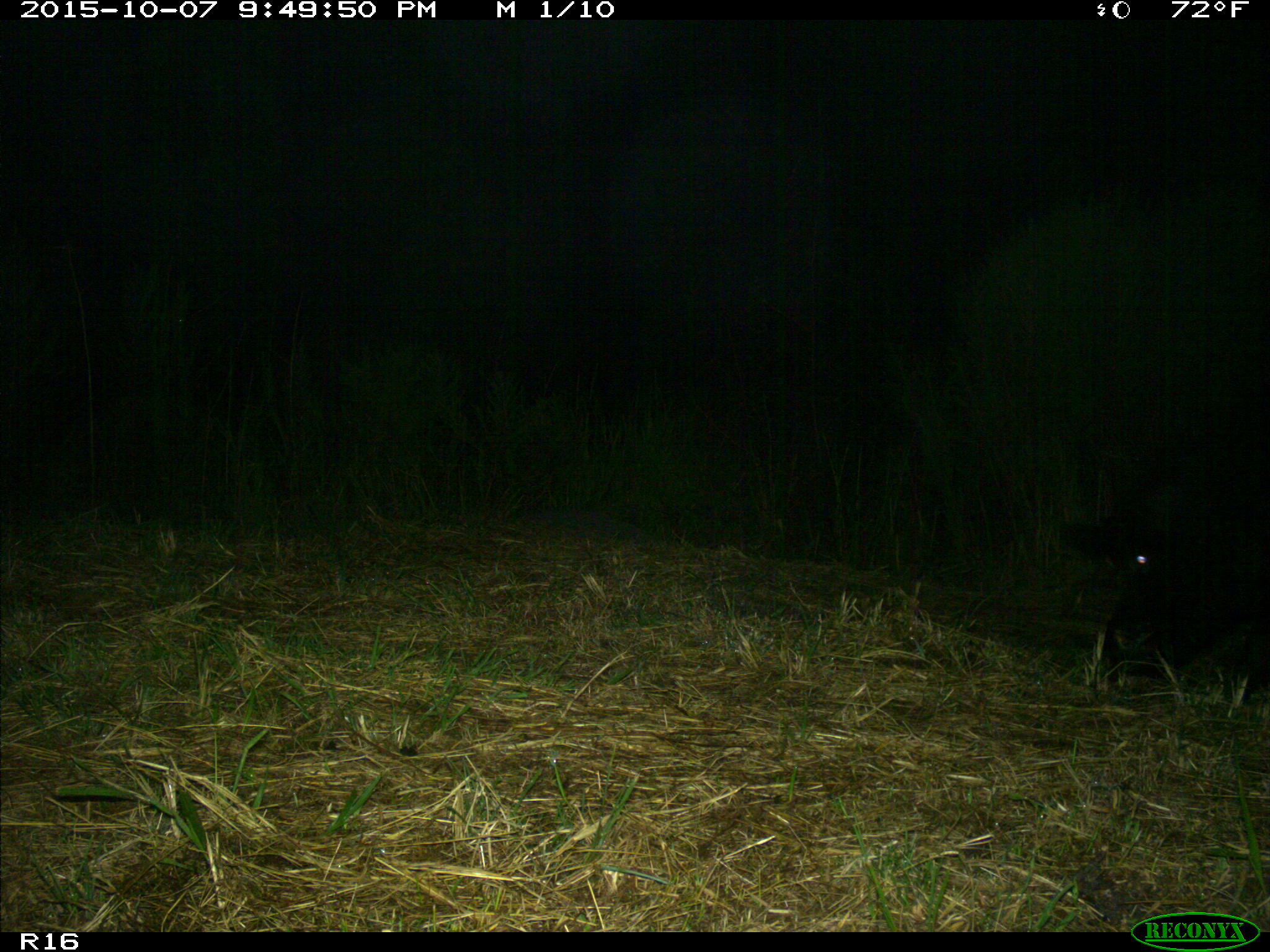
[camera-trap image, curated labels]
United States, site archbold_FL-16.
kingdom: Animalia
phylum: Chordata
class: Mammalia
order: Artiodactyla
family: Suidae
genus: Sus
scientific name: Sus scrofa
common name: wild boar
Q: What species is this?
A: Sus scrofa (wild boar).